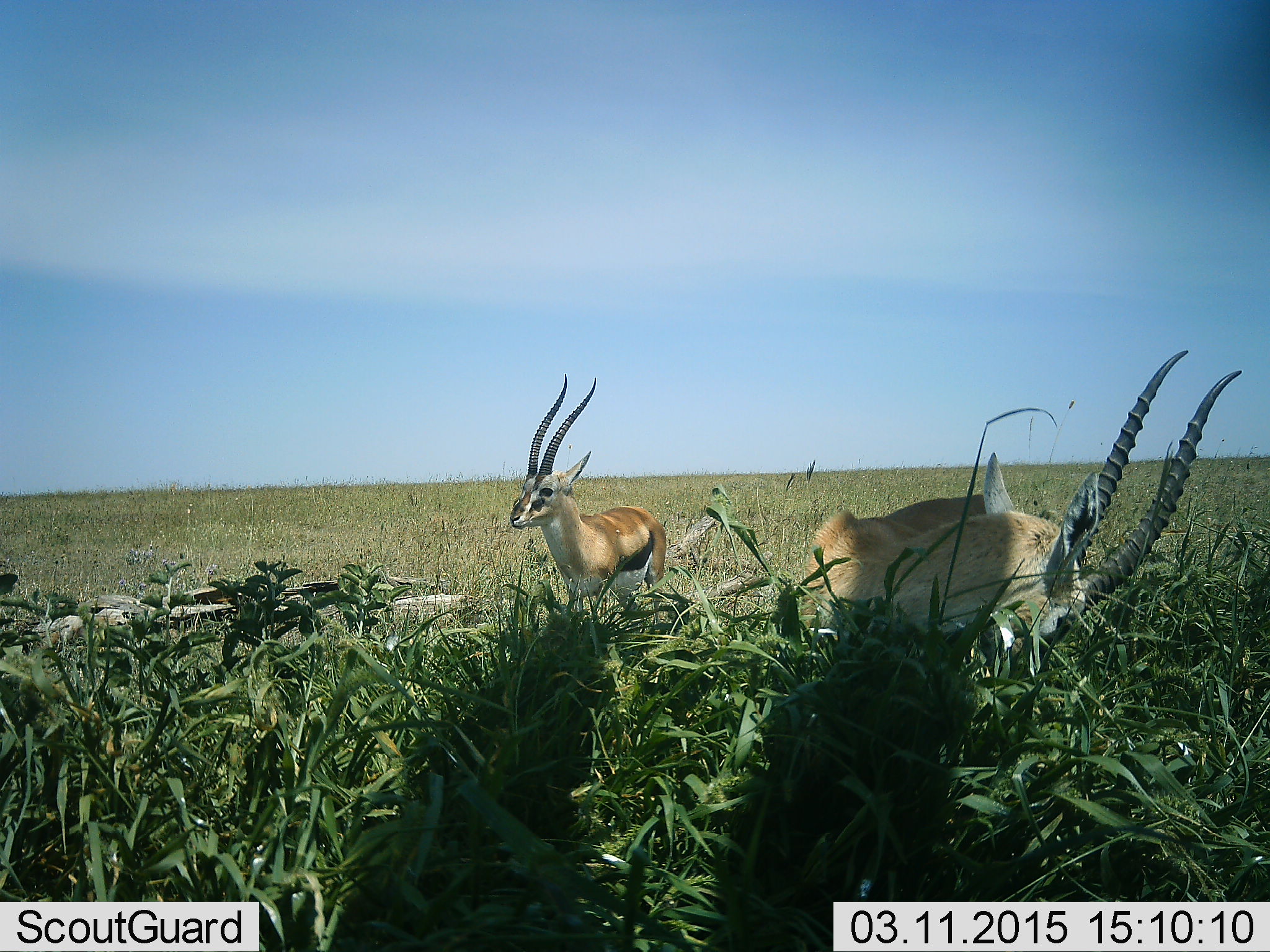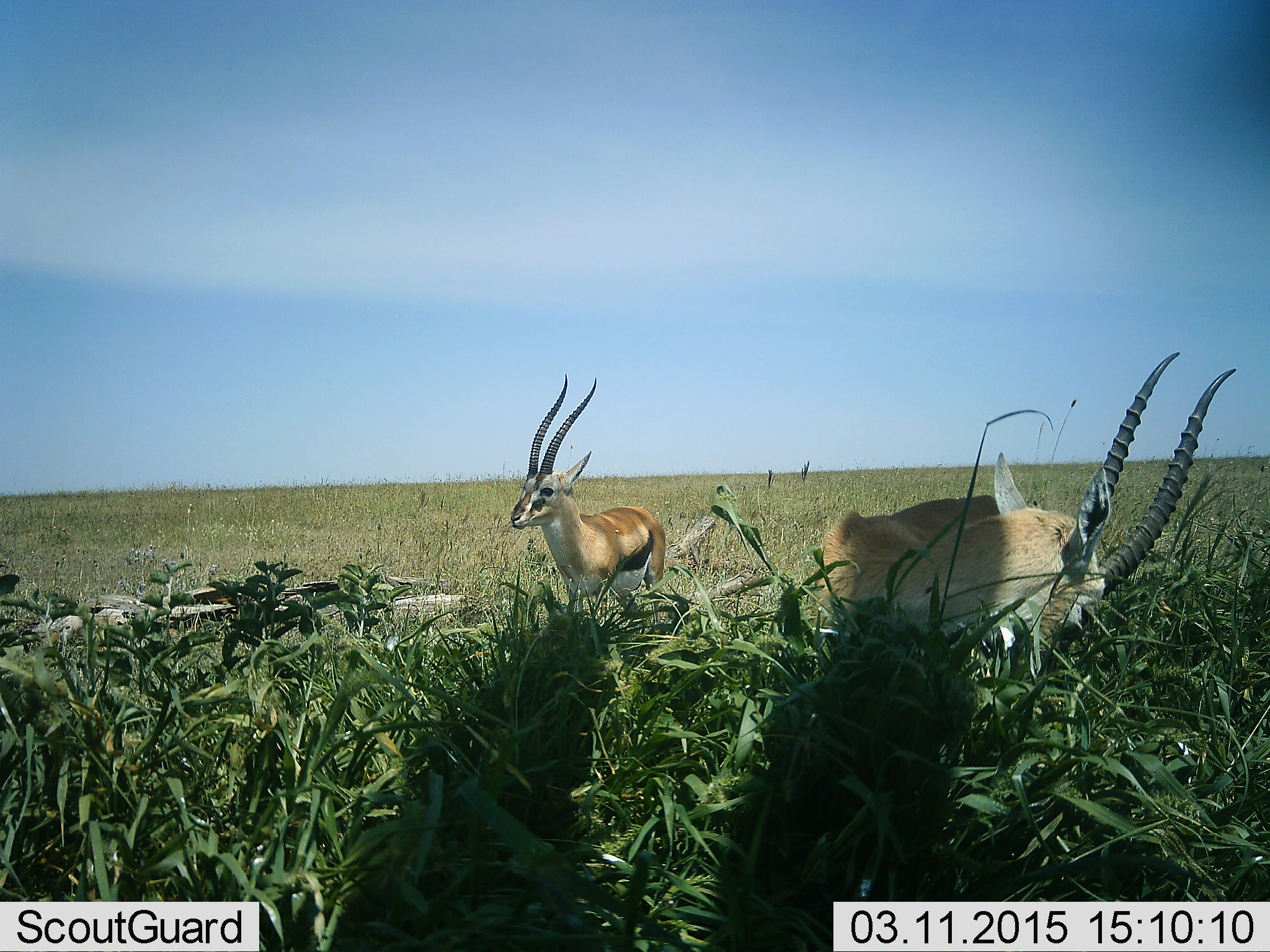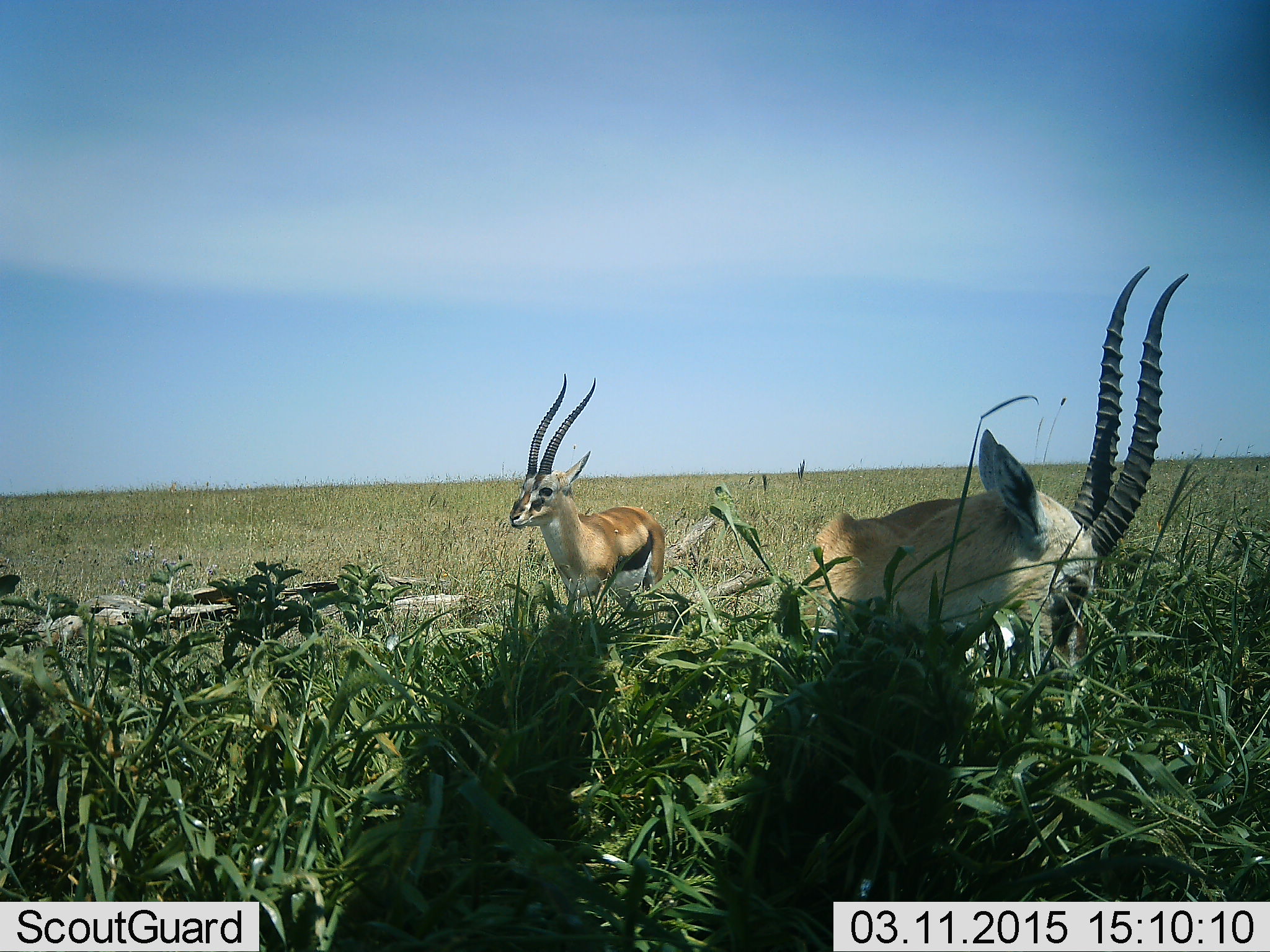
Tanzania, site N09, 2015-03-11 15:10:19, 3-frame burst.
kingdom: Animalia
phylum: Chordata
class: Mammalia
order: Artiodactyla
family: Bovidae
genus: Eudorcas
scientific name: Eudorcas thomsonii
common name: thomson's gazelle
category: gazellethomsons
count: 2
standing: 90%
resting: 0%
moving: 10%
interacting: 0%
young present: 0%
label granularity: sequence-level